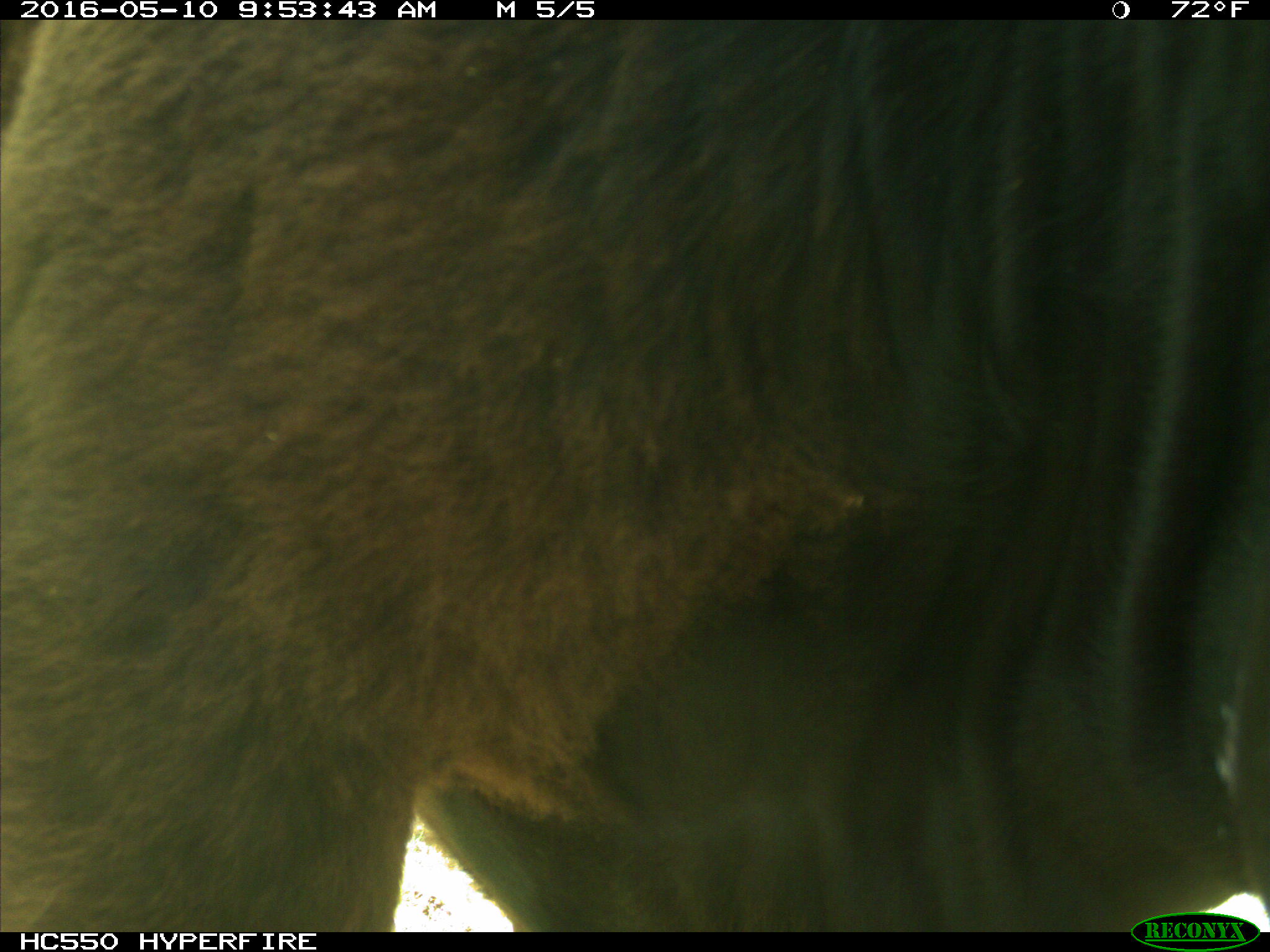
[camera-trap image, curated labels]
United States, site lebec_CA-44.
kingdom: Animalia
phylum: Chordata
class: Mammalia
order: Artiodactyla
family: Bovidae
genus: Bos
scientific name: Bos taurus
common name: domestic cow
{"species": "Bos taurus (domestic cow)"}